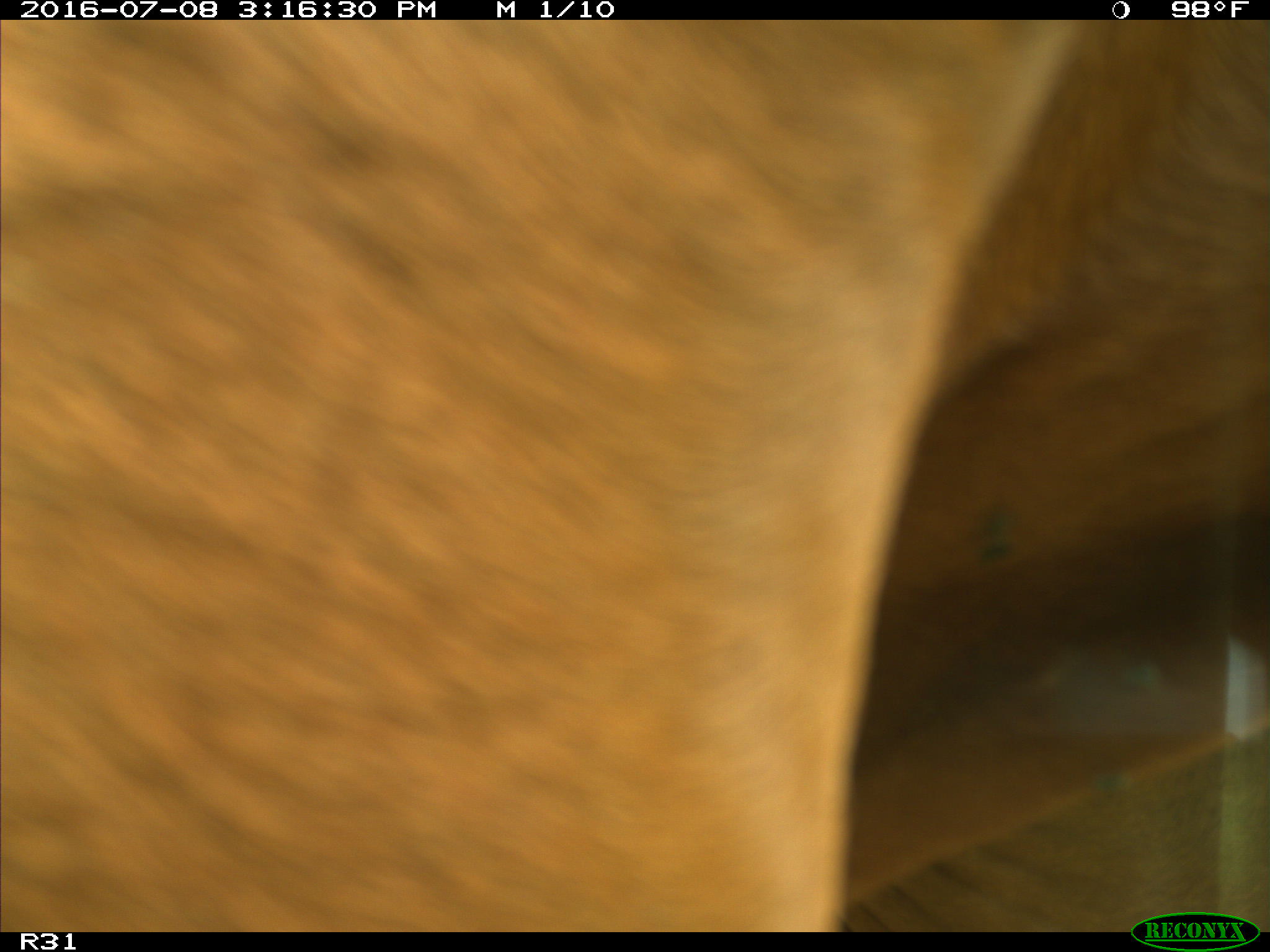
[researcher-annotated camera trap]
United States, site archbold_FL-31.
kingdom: Animalia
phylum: Chordata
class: Mammalia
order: Artiodactyla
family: Bovidae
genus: Bos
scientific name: Bos taurus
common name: domestic cow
Bos taurus (domestic cow).